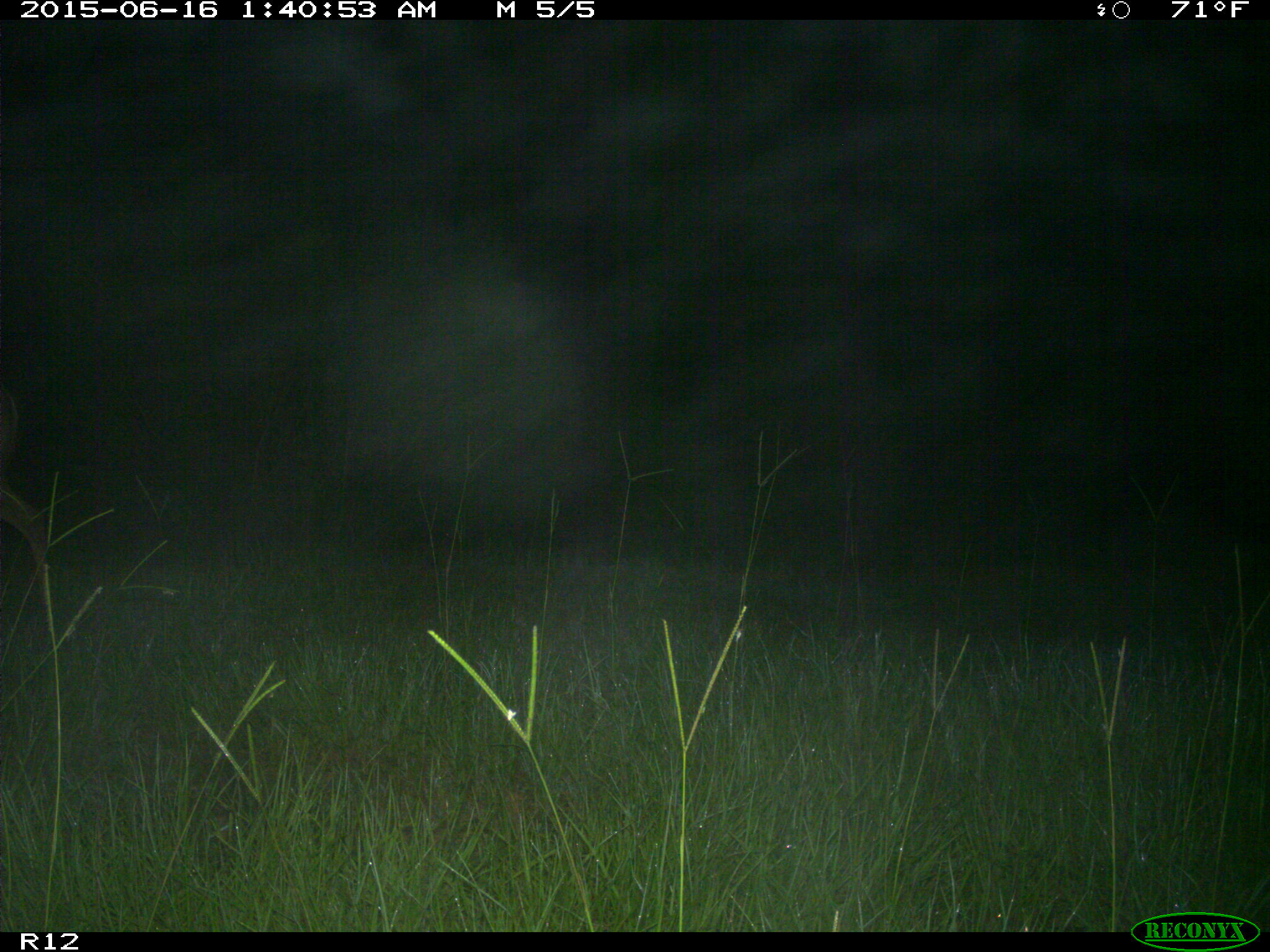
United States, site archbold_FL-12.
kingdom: Animalia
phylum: Chordata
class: Mammalia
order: Artiodactyla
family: Cervidae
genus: Odocoileus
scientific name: Odocoileus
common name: deer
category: unidentified deer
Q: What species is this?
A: Unidentified deer (deer) (Odocoileus).